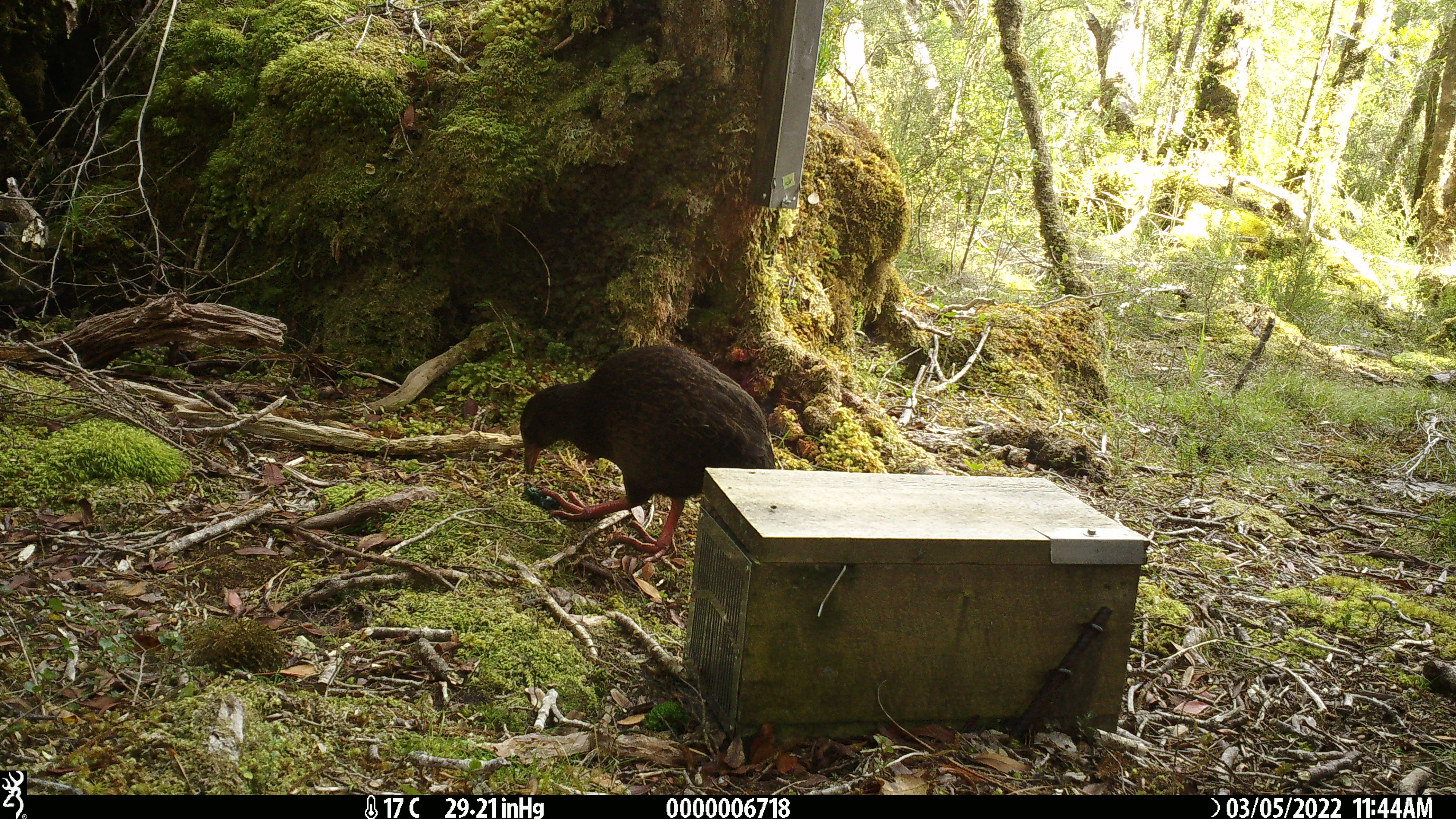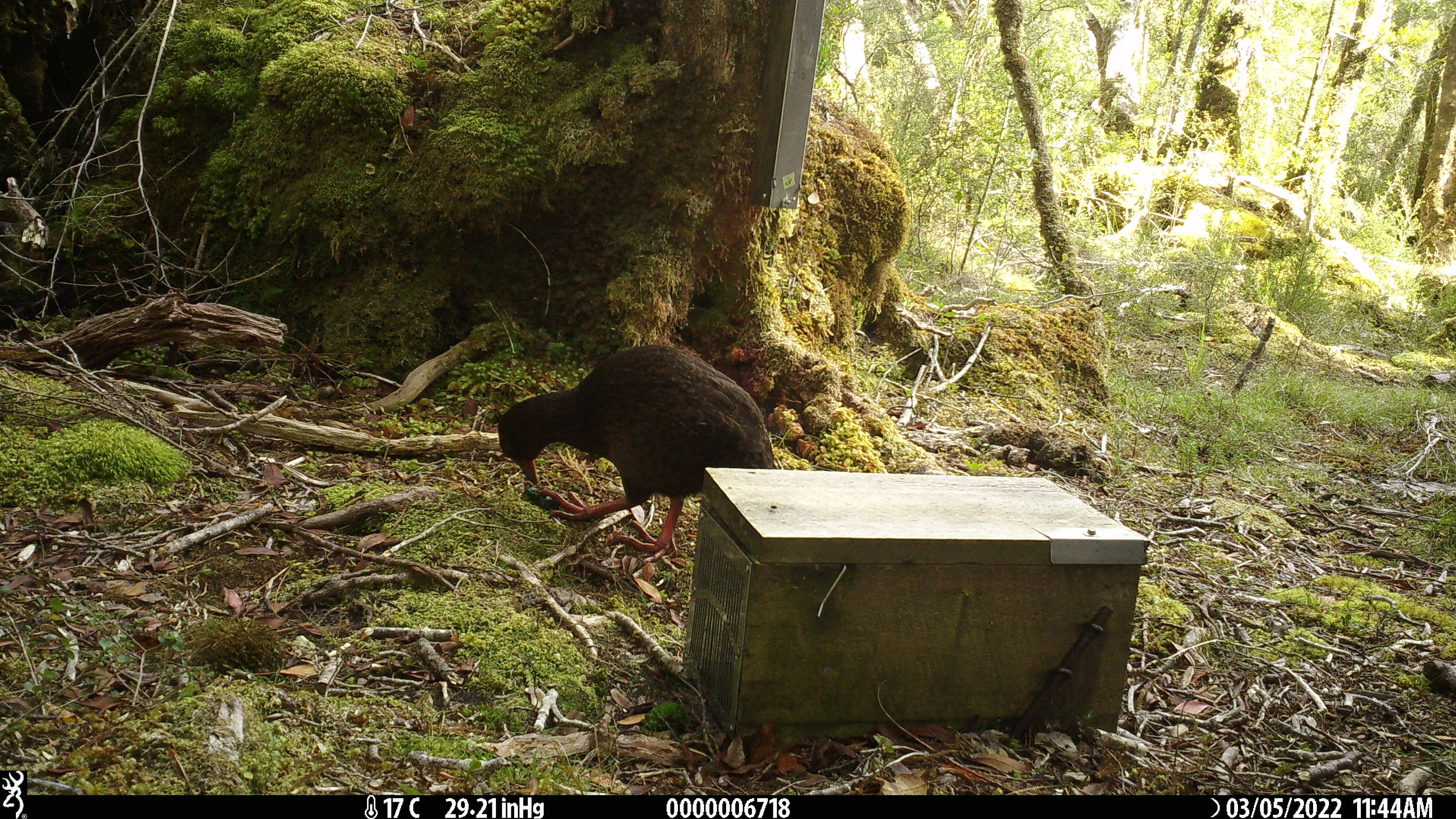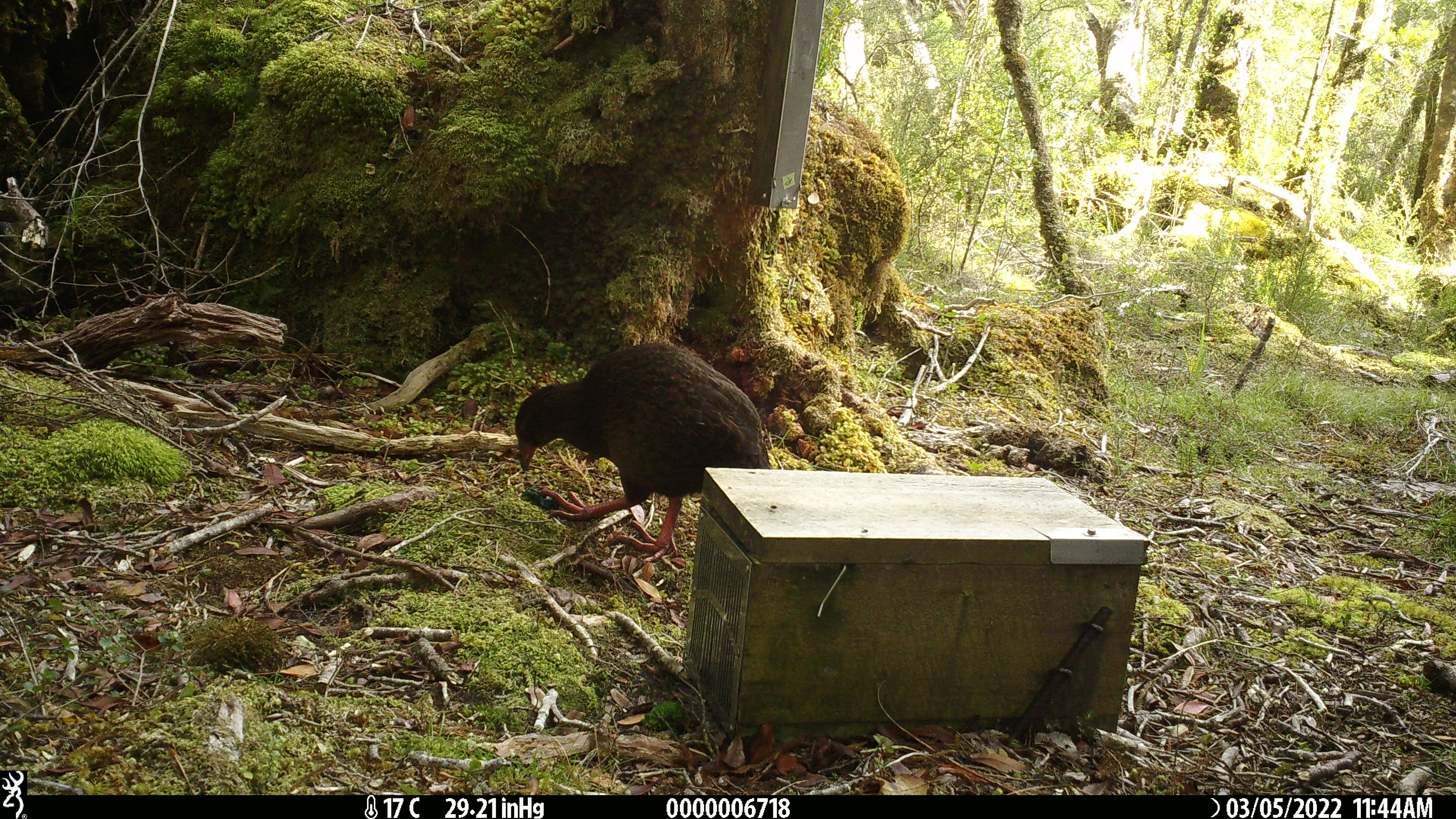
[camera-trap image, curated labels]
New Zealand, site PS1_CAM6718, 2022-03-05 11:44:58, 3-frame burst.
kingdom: Animalia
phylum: Chordata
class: Aves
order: Gruiformes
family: Rallidae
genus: Gallirallus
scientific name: Gallirallus australis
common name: weka